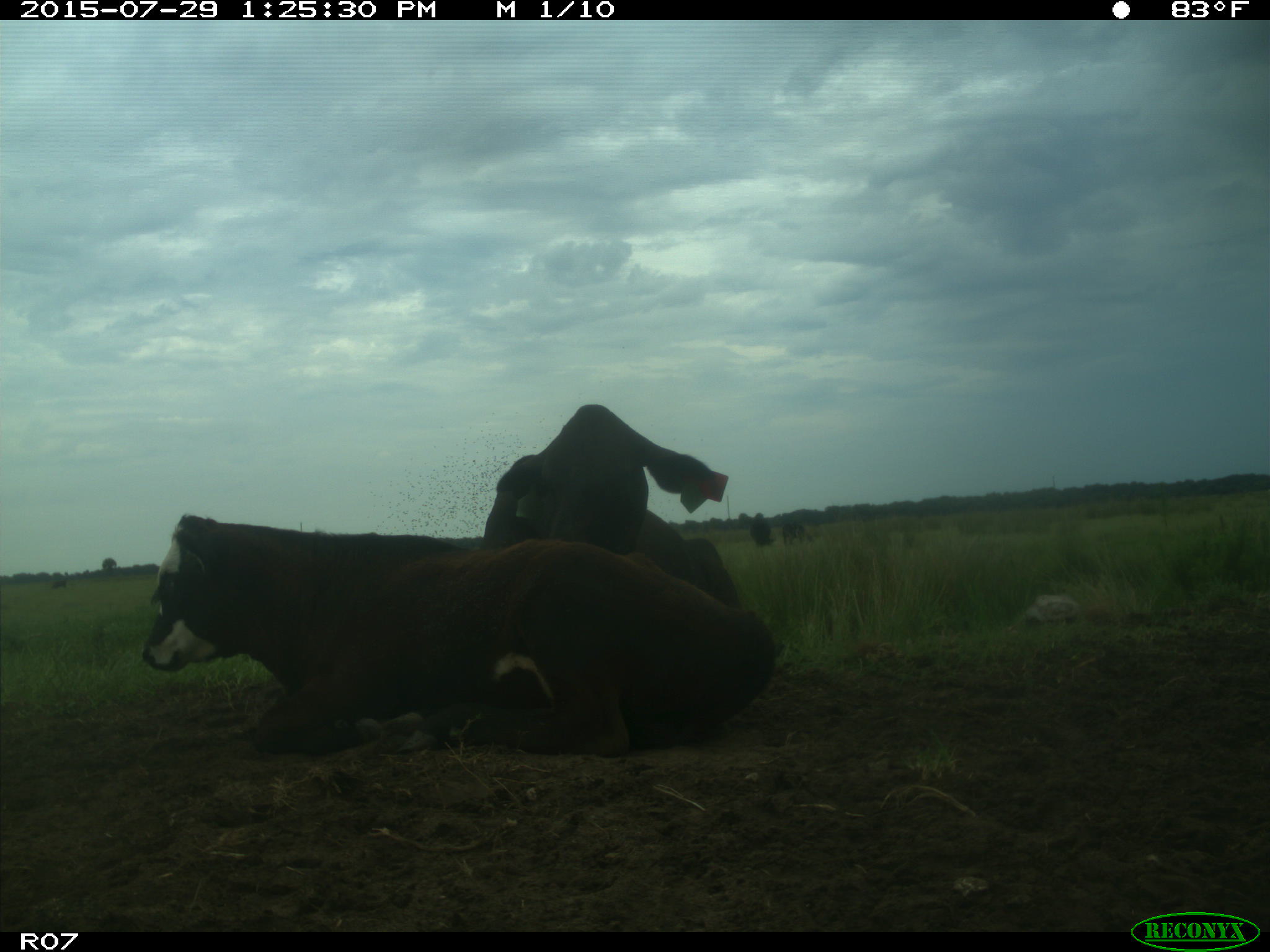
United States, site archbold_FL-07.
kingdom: Animalia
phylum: Chordata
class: Mammalia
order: Artiodactyla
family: Bovidae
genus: Bos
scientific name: Bos taurus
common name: domestic cow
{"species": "Bos taurus (domestic cow)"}